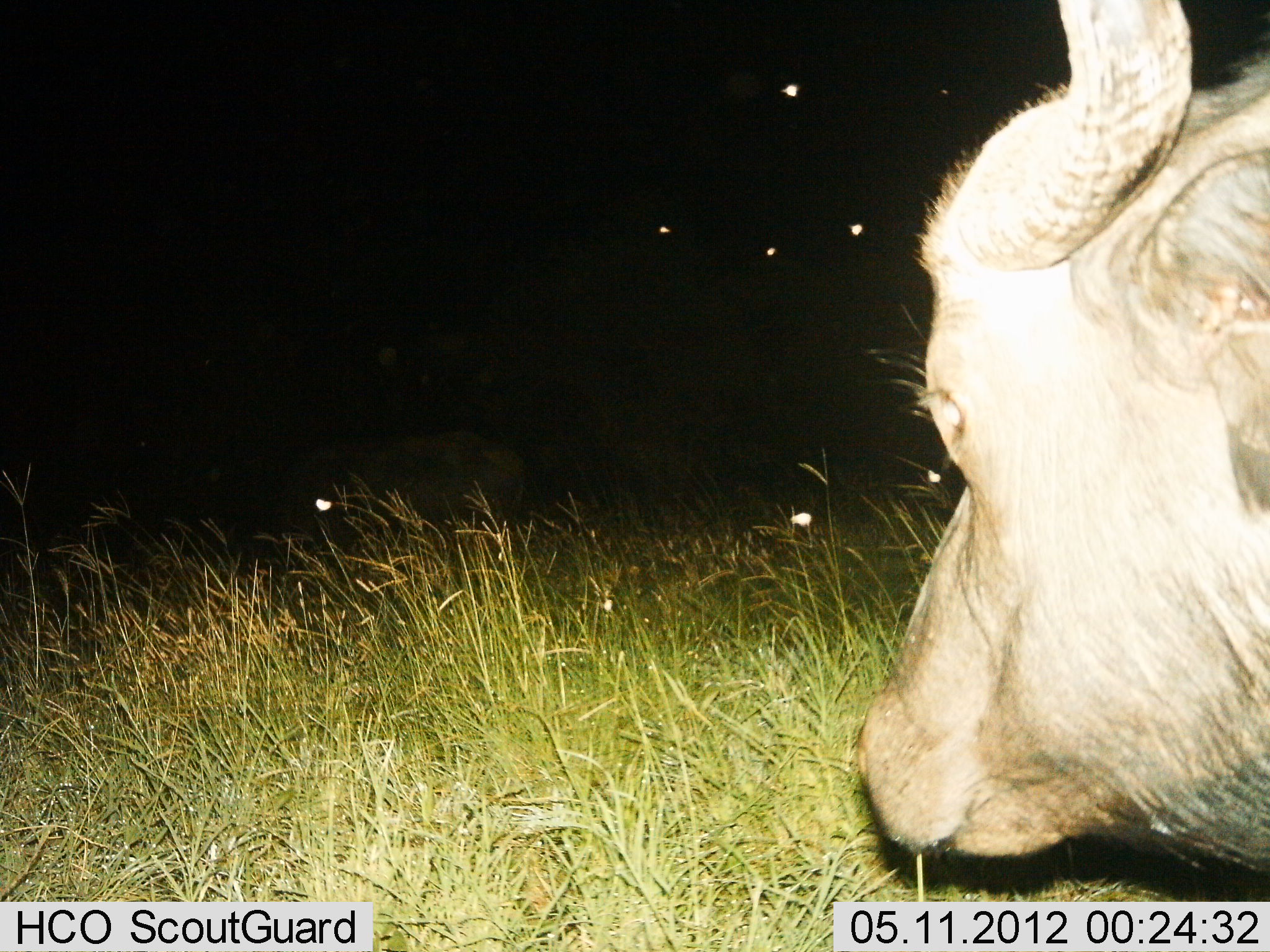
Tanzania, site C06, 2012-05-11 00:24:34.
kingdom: Animalia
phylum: Chordata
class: Mammalia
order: Artiodactyla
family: Bovidae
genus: Syncerus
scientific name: Syncerus caffer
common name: cape buffalo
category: buffalo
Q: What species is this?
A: Buffalo (cape buffalo) (Syncerus caffer).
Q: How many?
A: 1.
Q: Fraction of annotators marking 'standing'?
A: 60%.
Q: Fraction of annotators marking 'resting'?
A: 10%.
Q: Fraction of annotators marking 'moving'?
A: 0%.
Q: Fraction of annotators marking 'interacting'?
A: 0%.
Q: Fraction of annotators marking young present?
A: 0%.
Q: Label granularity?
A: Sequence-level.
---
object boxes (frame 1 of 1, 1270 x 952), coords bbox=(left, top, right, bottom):
animal: bbox=(844, 0, 1270, 882)